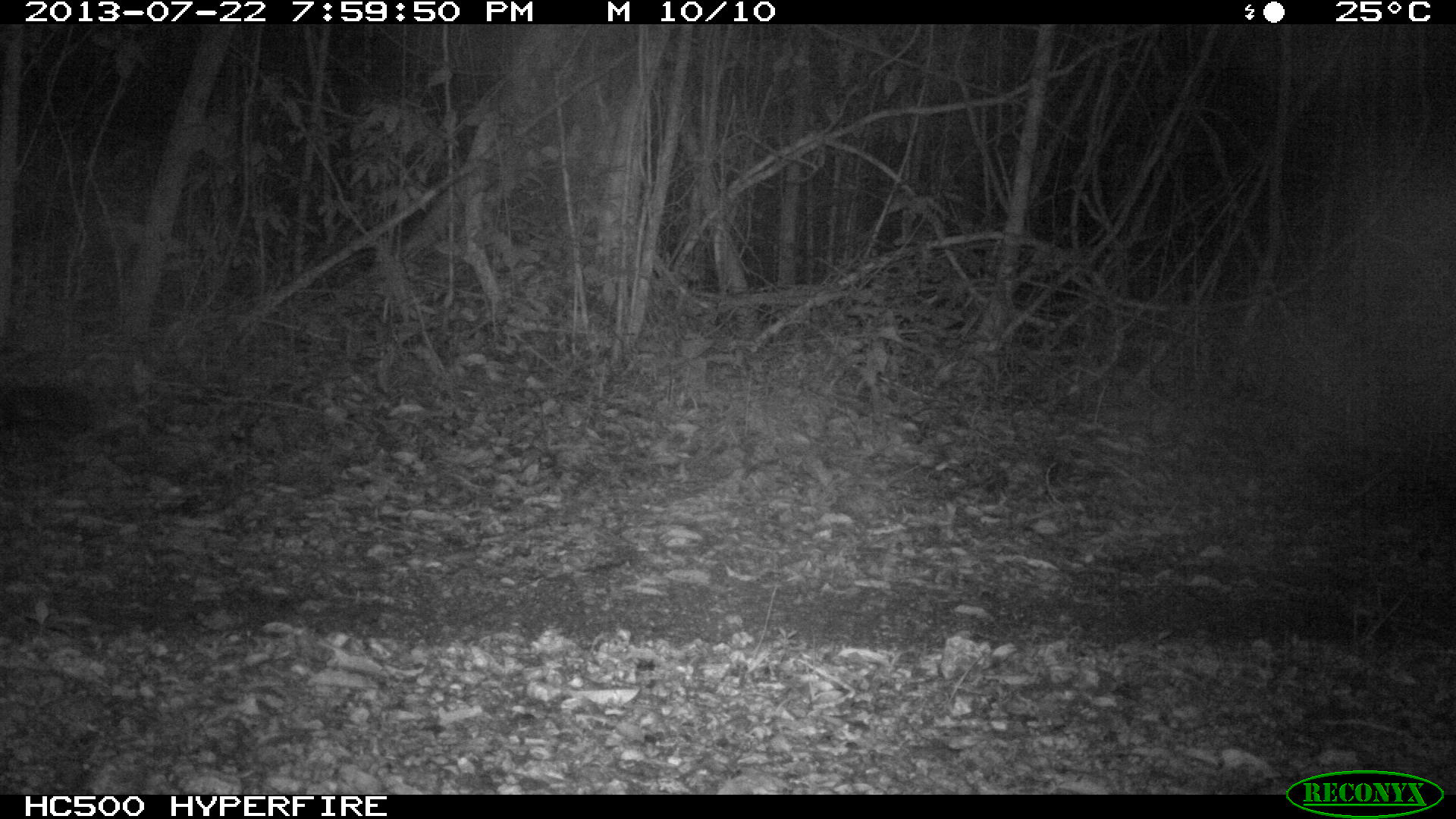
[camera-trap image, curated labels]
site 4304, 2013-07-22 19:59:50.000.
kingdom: Animalia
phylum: Chordata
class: Mammalia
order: Carnivora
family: Felidae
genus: Panthera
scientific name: Panthera onca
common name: jaguar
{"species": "Panthera onca (jaguar)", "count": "1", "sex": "male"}